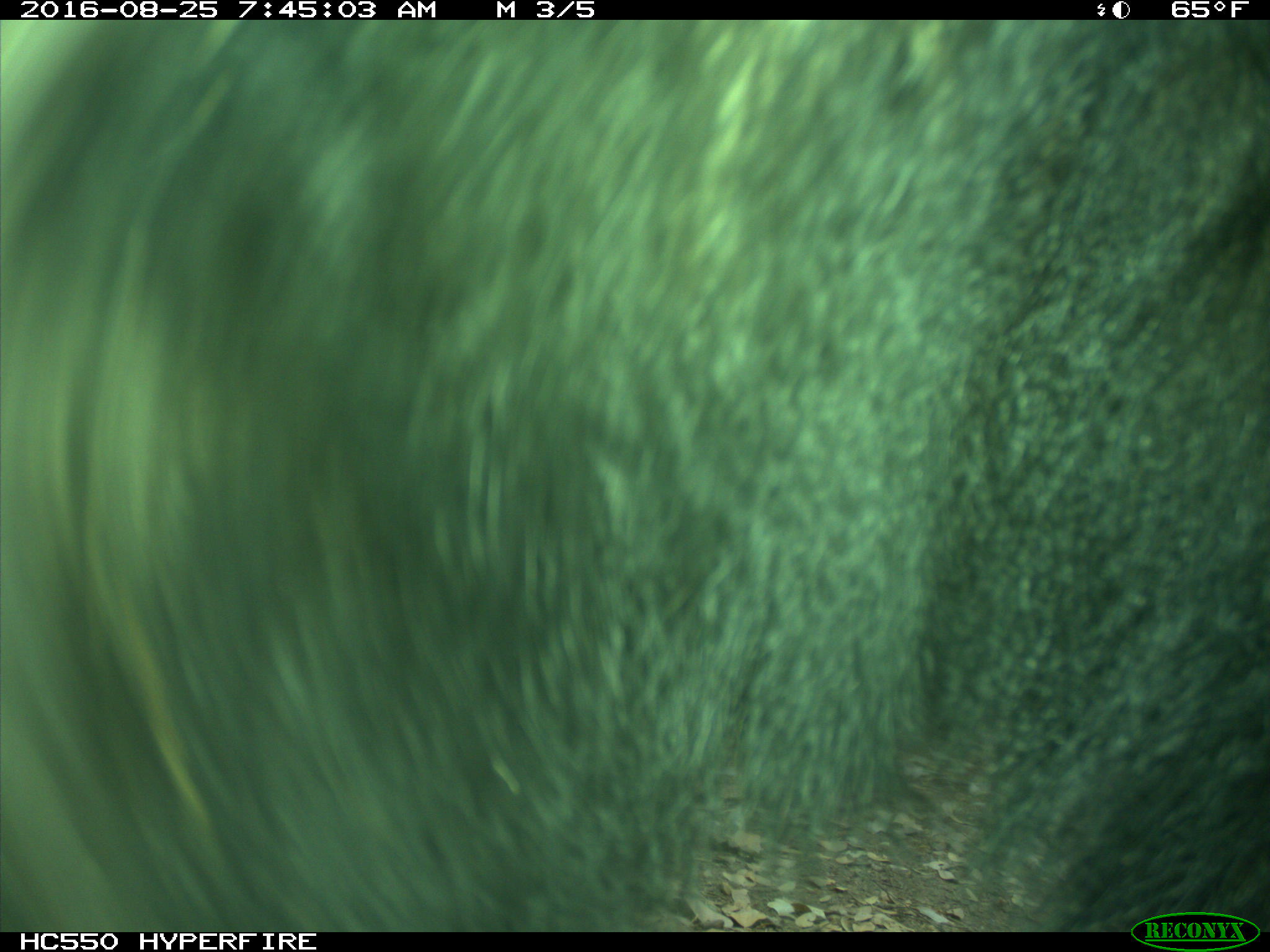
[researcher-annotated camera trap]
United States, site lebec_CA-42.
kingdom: Animalia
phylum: Chordata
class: Mammalia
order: Carnivora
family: Ursidae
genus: Ursus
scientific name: Ursus americanus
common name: american black bear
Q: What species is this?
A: Ursus americanus (american black bear).